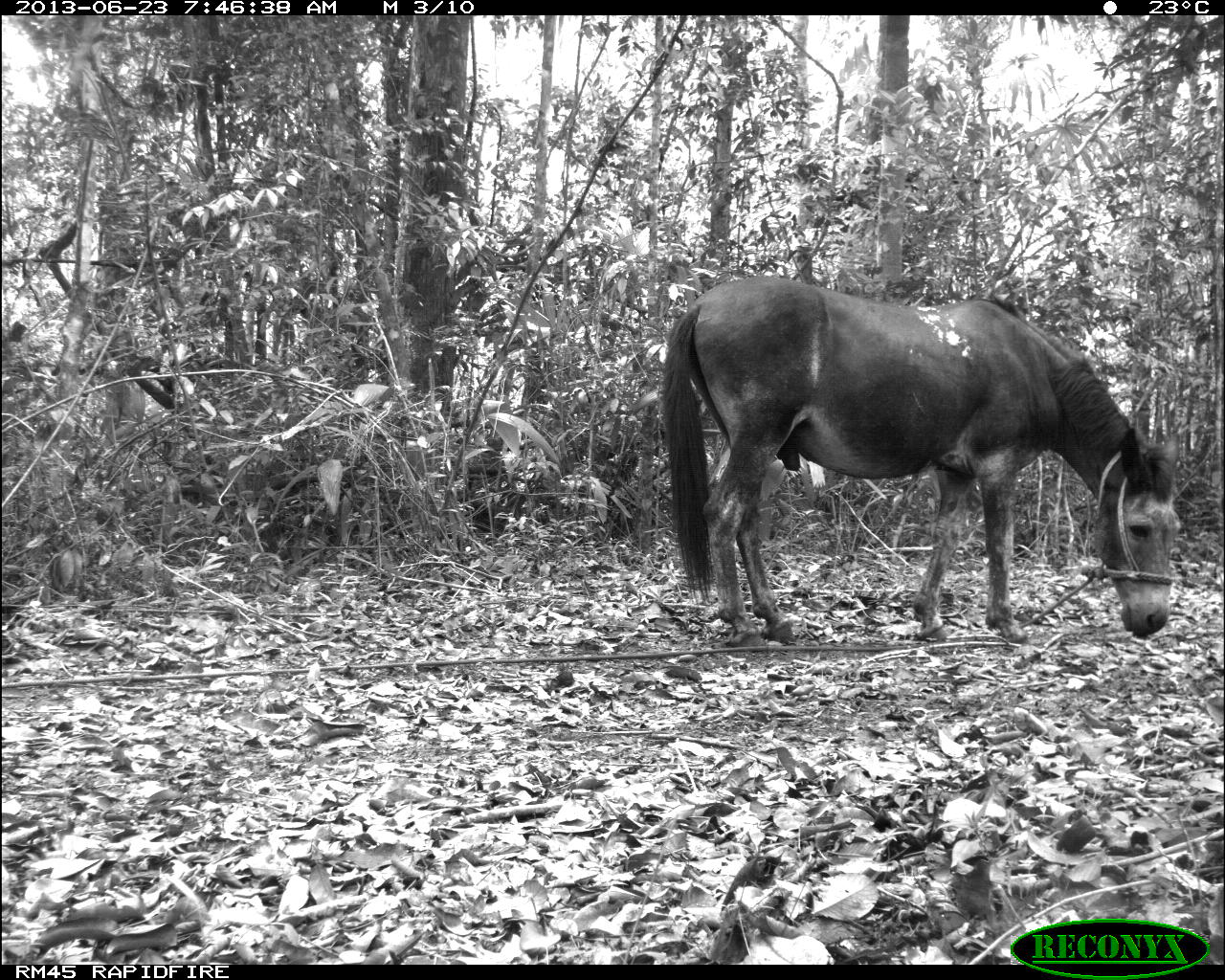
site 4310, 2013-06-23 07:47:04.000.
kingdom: Animalia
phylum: Chordata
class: Mammalia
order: Perissodactyla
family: Equidae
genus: Equus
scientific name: Equus ferus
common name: wild horse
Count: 1.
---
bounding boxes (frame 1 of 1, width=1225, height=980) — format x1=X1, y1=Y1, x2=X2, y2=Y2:
equus ferus: x1=658, y1=275, x2=1180, y2=647